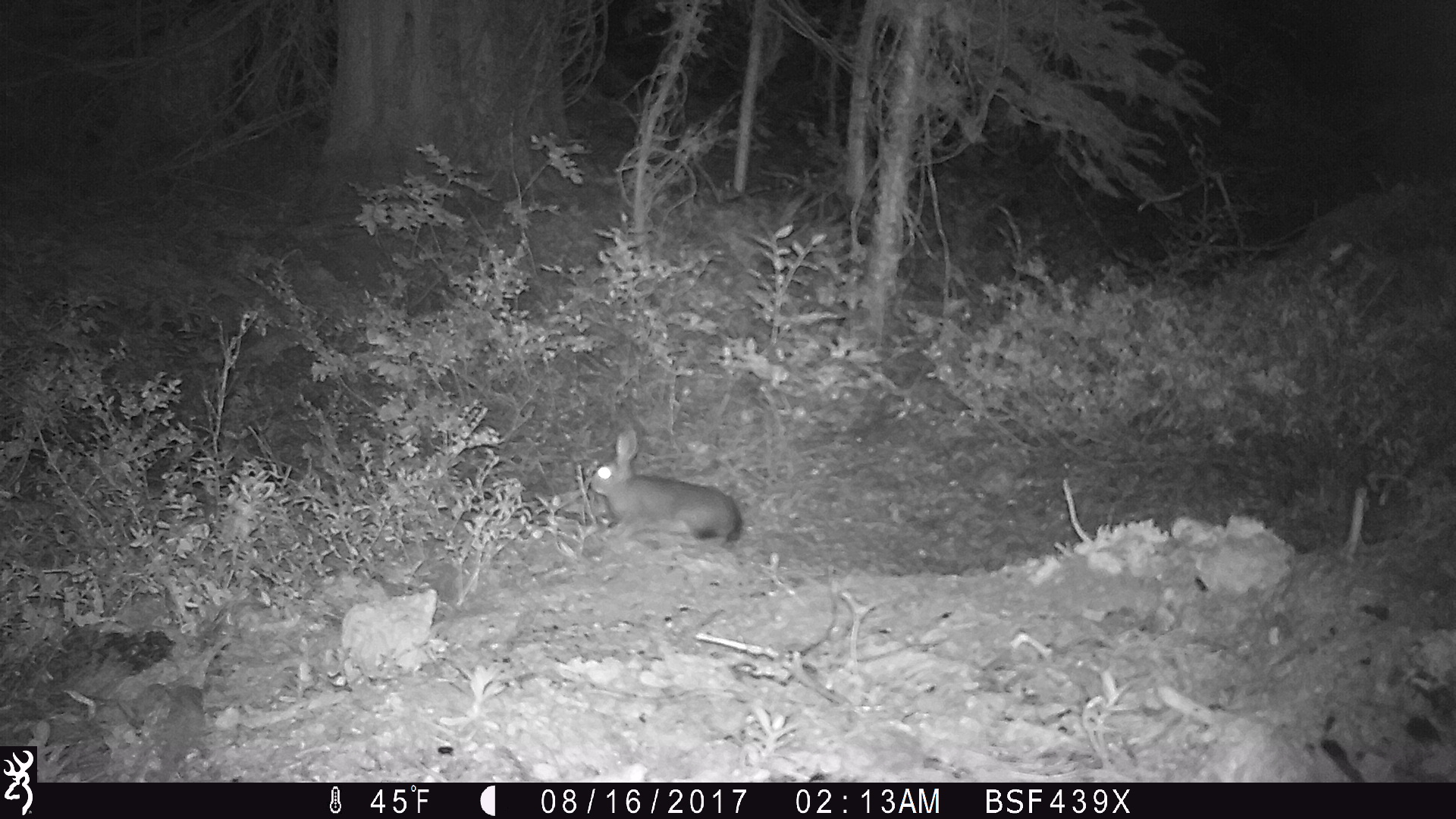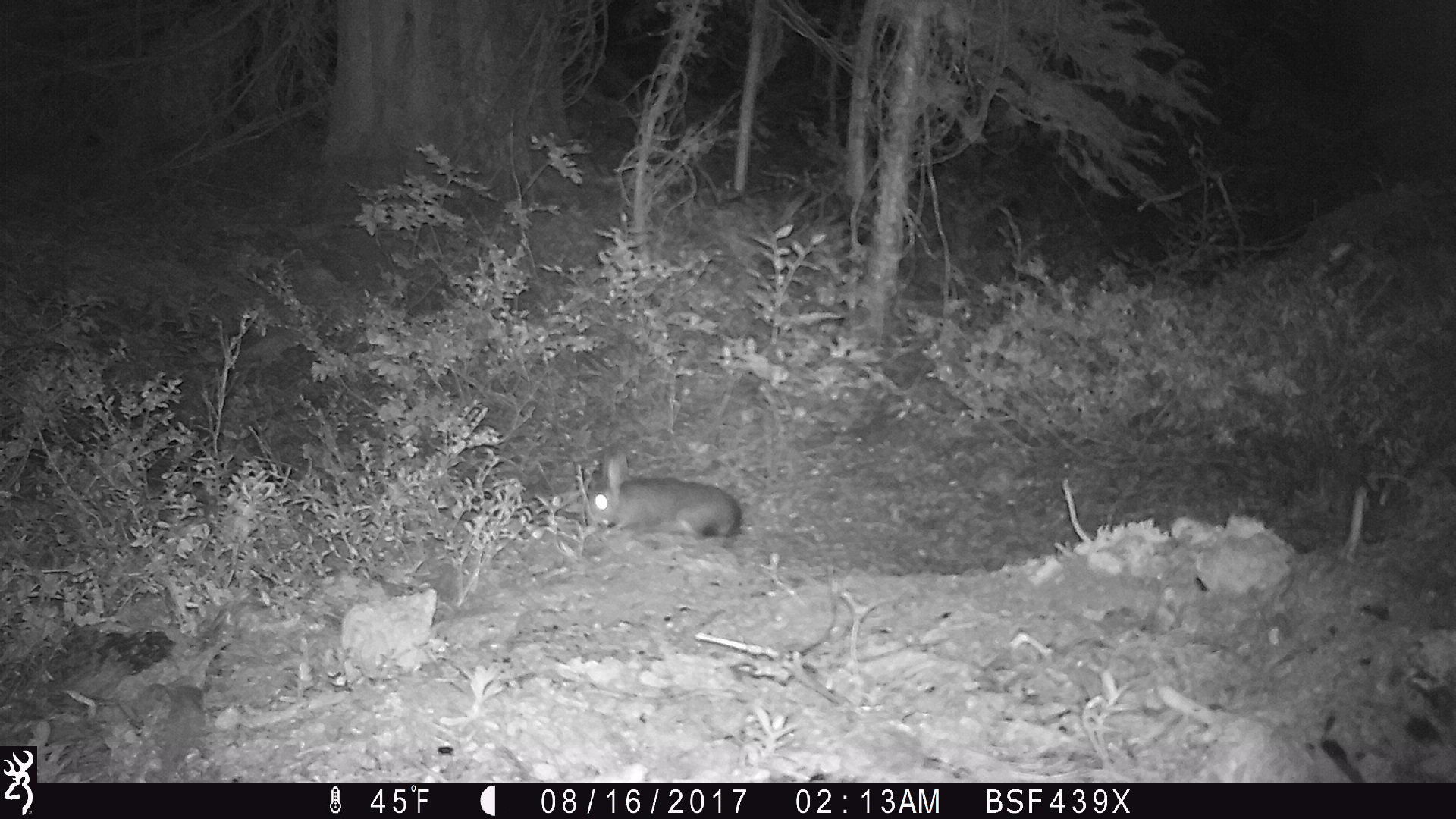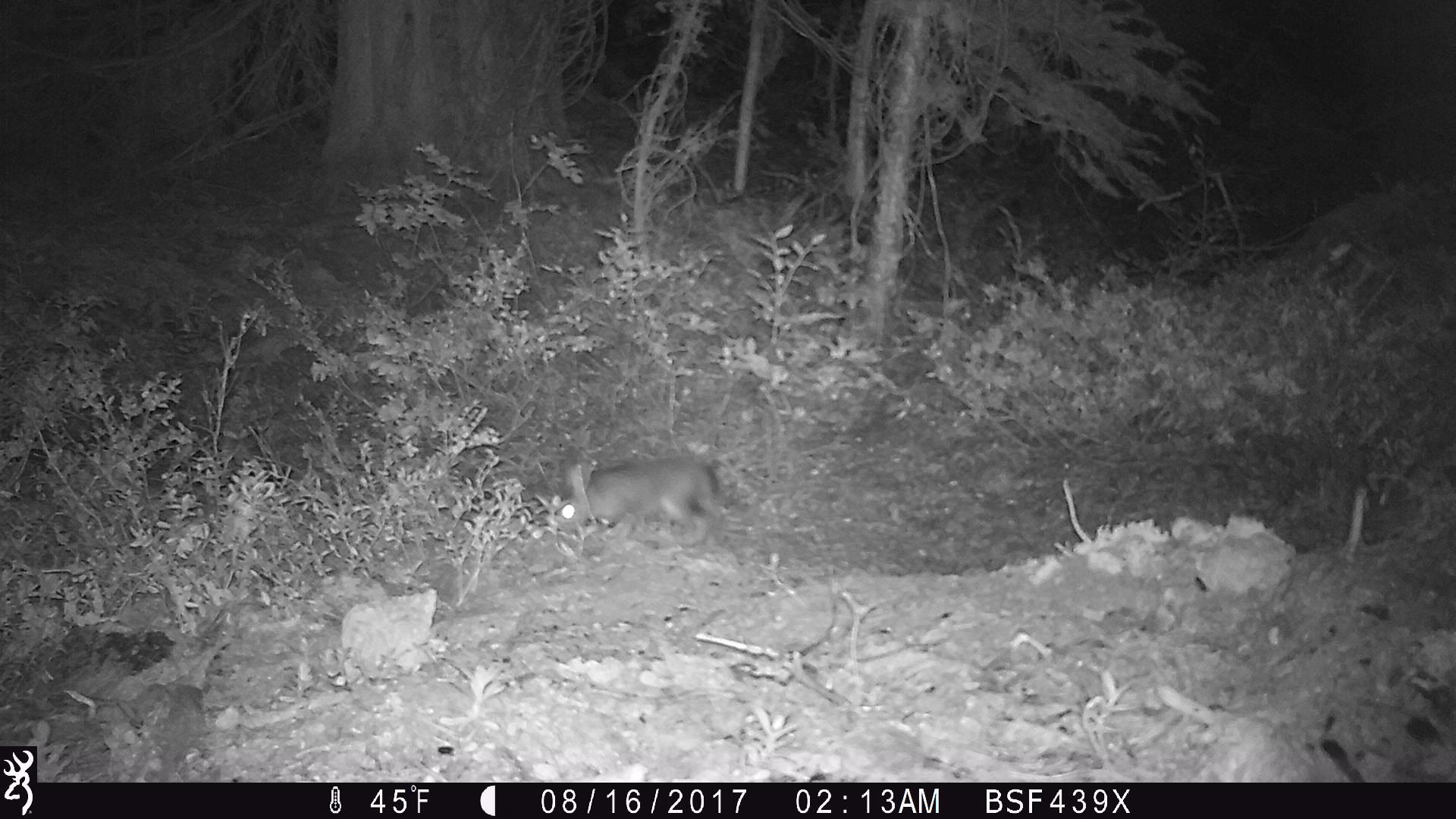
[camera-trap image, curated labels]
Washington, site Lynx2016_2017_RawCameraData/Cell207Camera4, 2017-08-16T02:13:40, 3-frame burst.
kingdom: Animalia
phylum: Chordata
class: Mammalia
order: Lagomorpha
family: Leporidae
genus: Lepus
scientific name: Lepus americanus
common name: snowshoe hare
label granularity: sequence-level